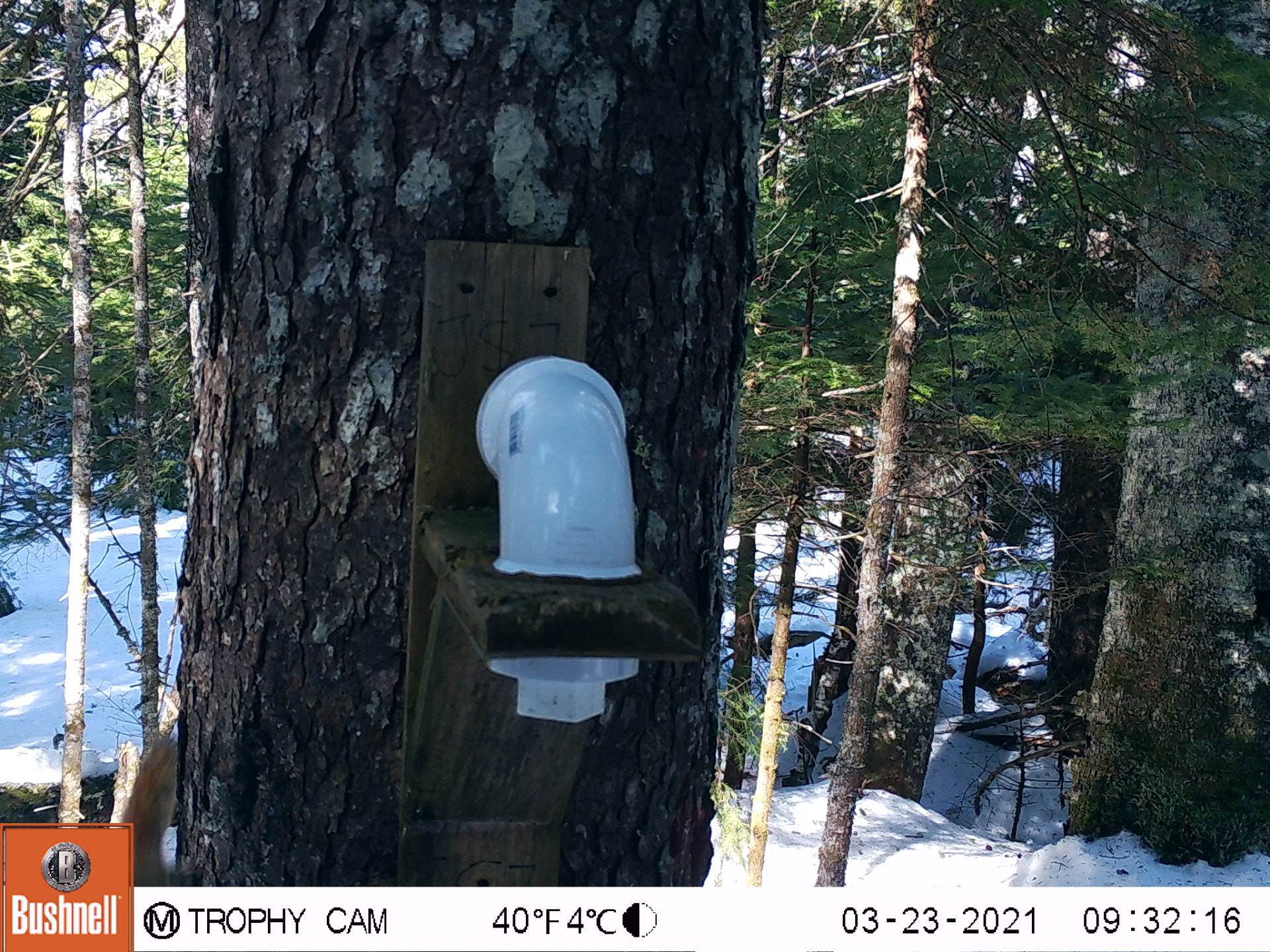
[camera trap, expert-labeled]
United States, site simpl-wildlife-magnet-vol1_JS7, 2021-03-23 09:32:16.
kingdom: Animalia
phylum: Chordata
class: Mammalia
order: Rodentia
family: Sciuridae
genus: Tamiasciurus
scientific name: Tamiasciurus hudsonicus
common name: red squirrel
Red squirrel (Tamiasciurus hudsonicus).